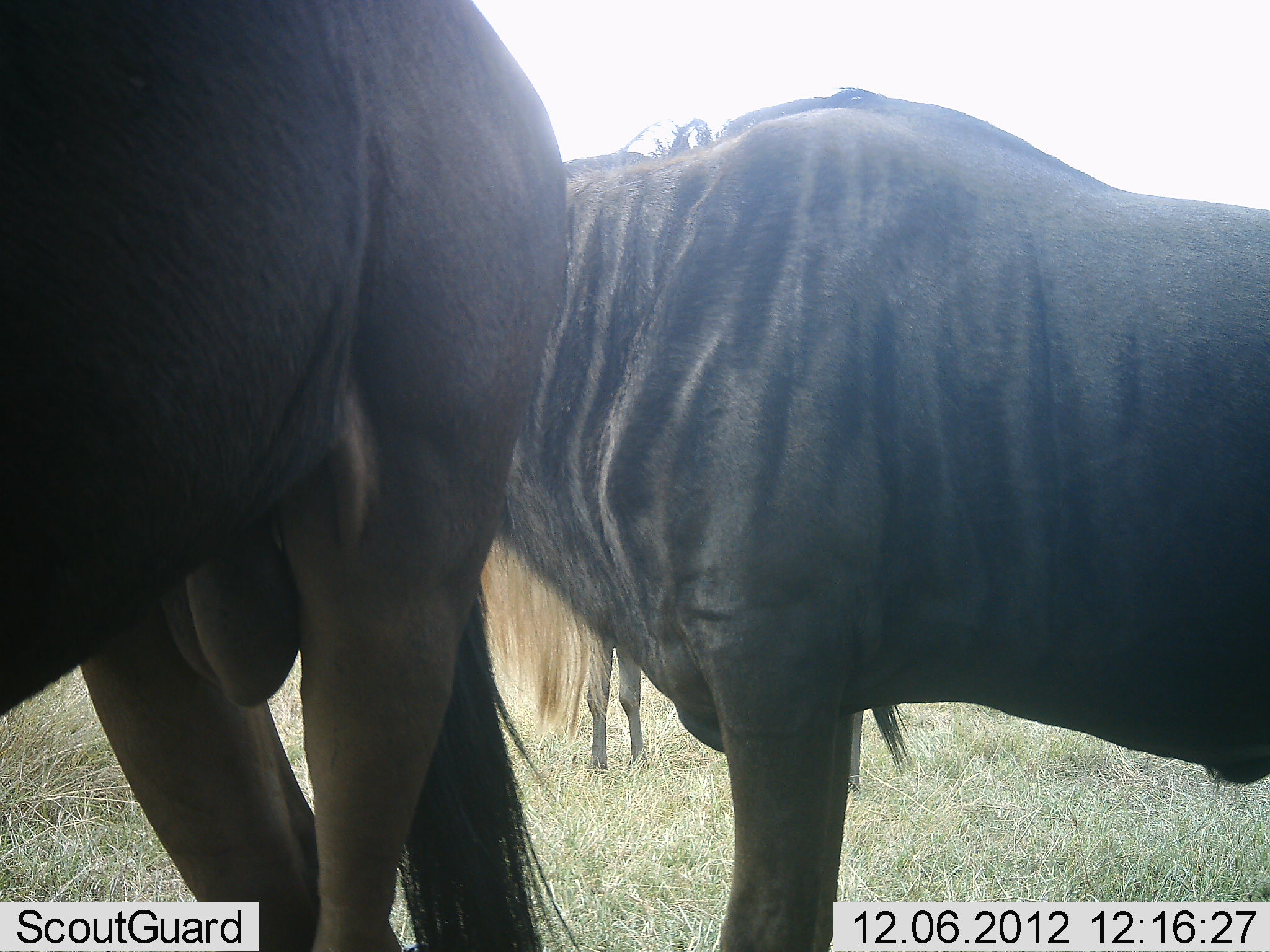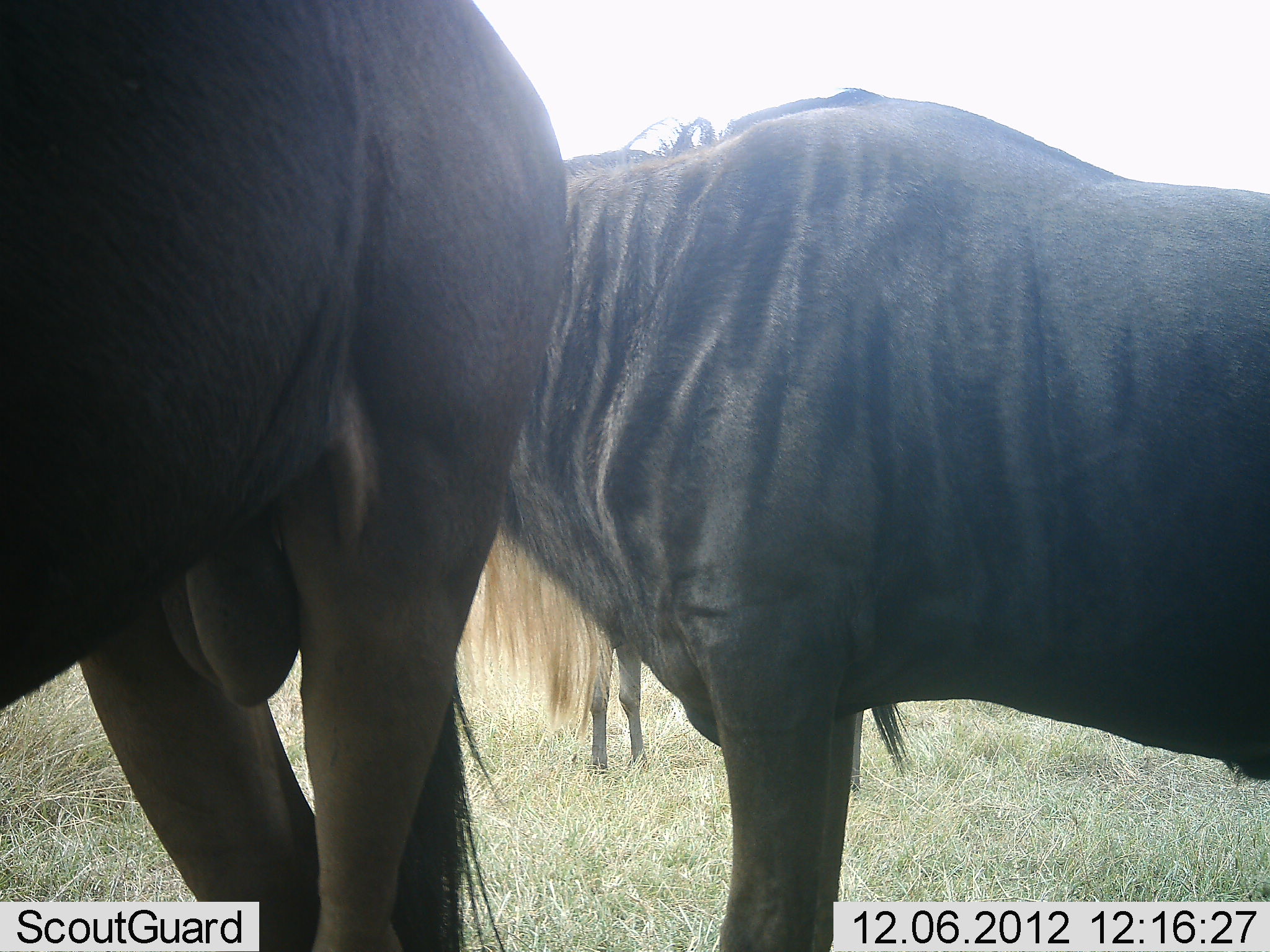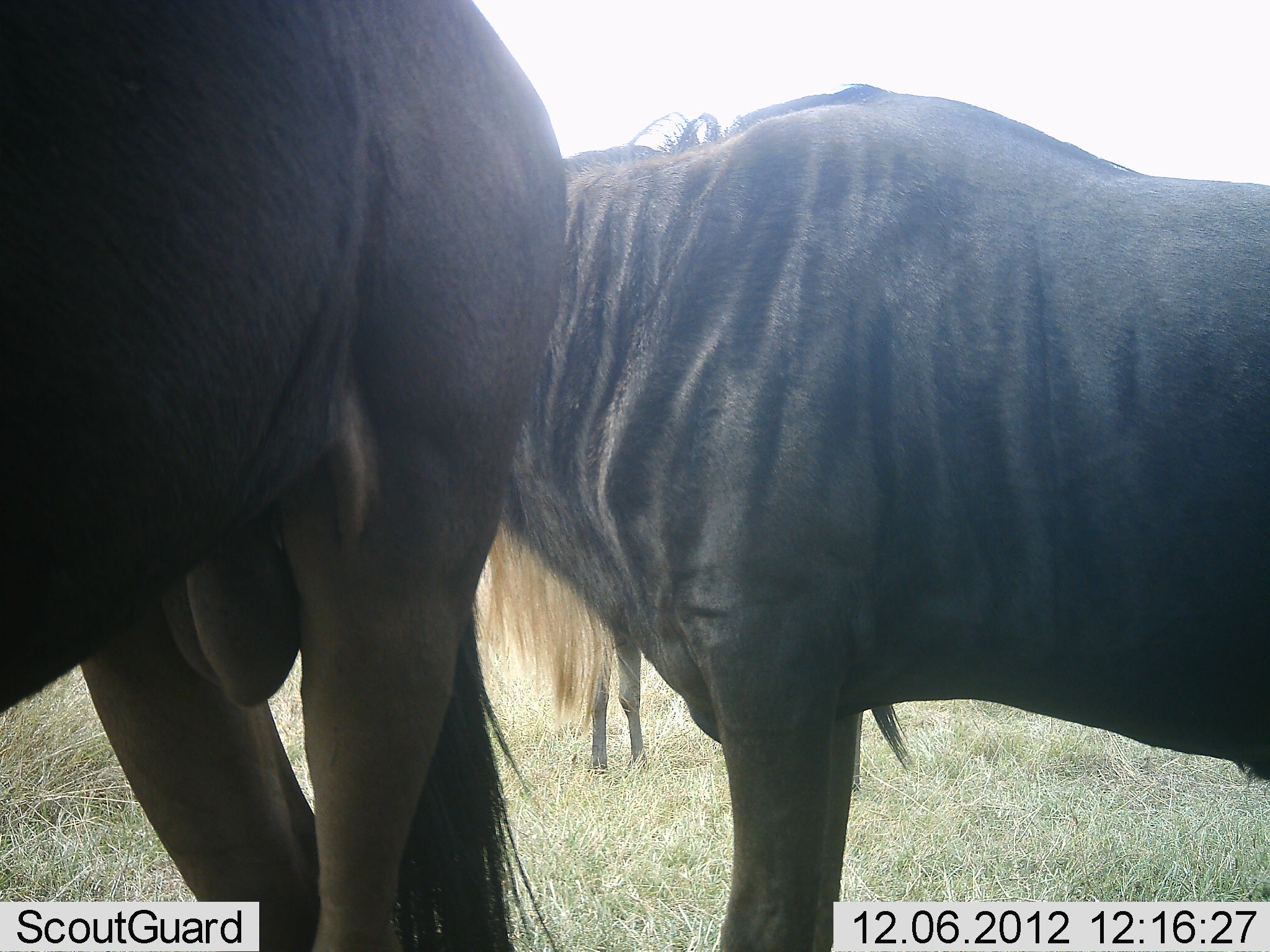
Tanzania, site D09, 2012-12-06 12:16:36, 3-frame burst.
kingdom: Animalia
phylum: Chordata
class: Mammalia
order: Artiodactyla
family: Bovidae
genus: Connochaetes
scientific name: Connochaetes taurinus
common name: blue wildebeest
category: wildebeest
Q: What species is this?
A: Wildebeest (blue wildebeest) (Connochaetes taurinus).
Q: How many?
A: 3.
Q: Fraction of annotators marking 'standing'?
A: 100%.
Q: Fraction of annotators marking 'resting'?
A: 0%.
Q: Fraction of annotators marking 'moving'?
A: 0%.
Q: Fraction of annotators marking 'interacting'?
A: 0%.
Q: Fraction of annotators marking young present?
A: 0%.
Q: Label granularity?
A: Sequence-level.